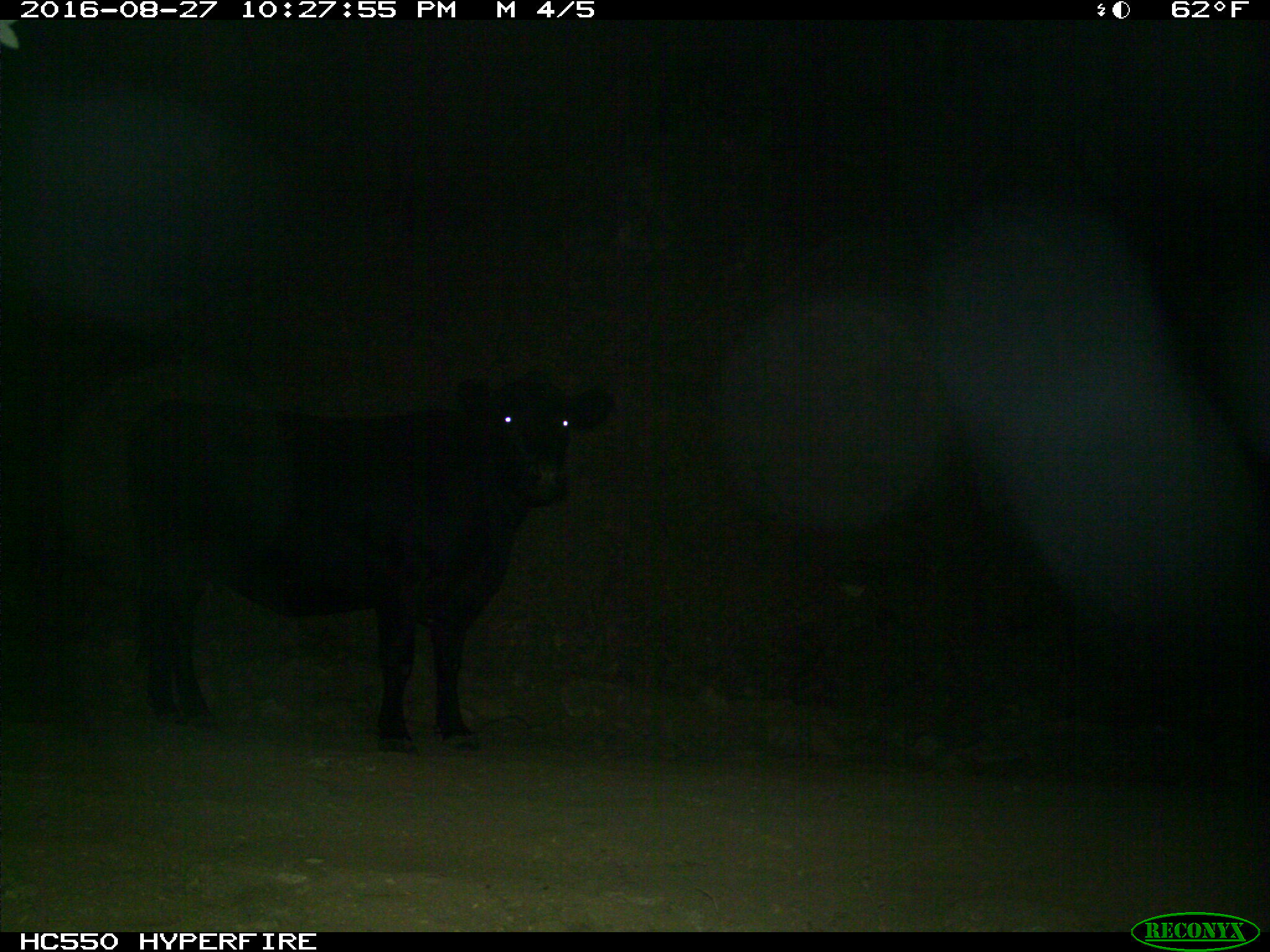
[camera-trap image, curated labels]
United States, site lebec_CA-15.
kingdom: Animalia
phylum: Chordata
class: Mammalia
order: Artiodactyla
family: Bovidae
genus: Bos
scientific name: Bos taurus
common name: domestic cow